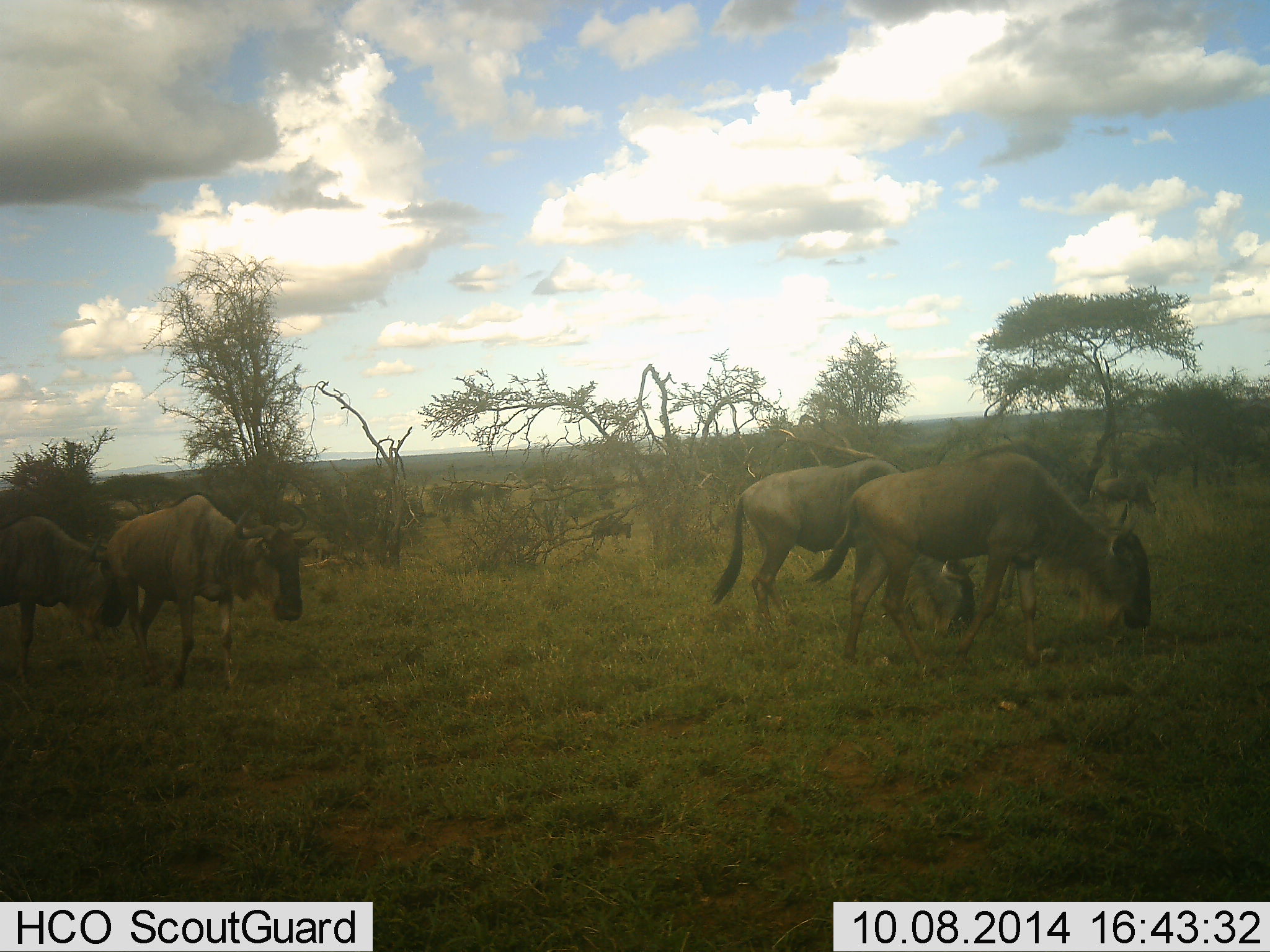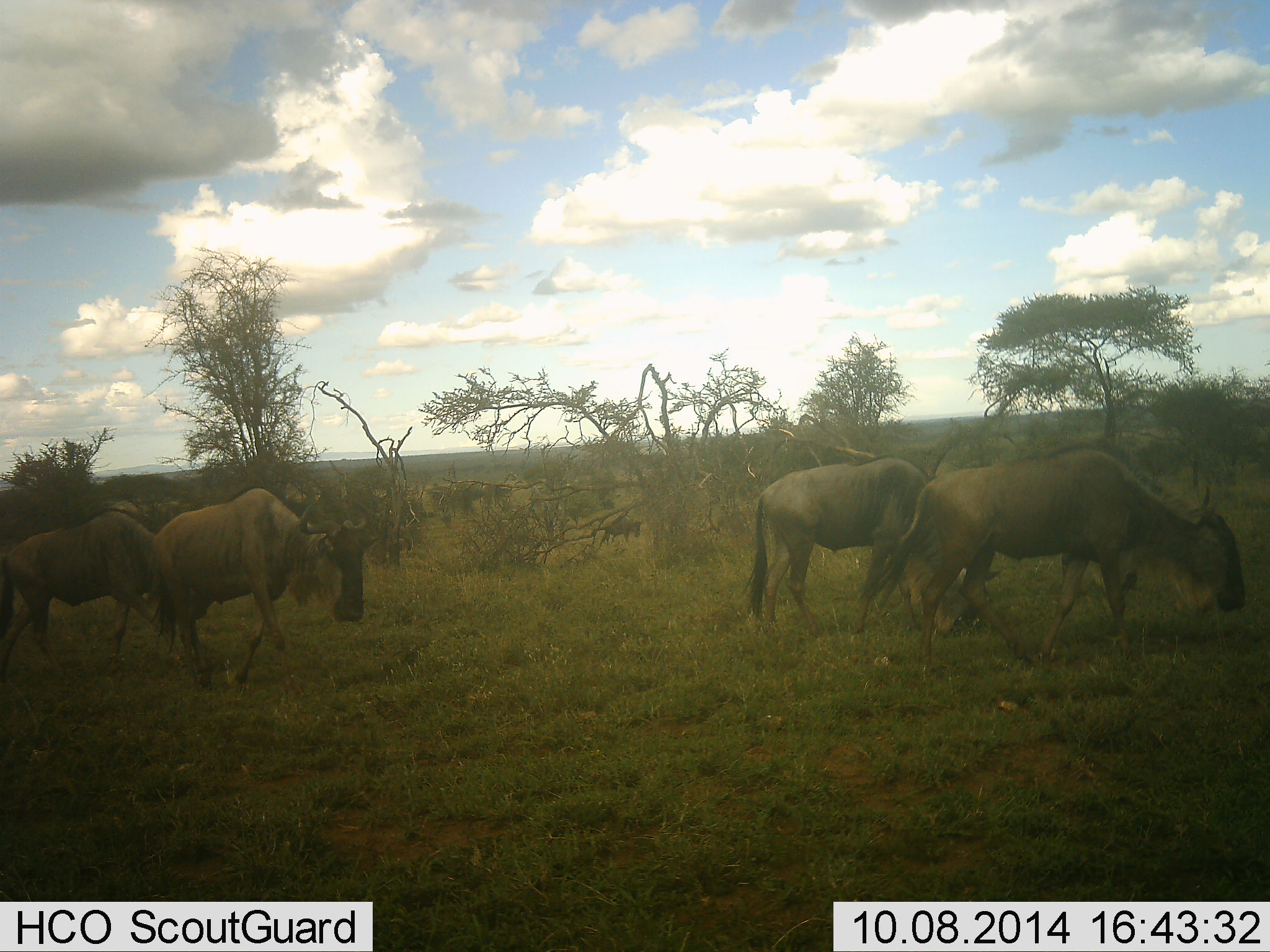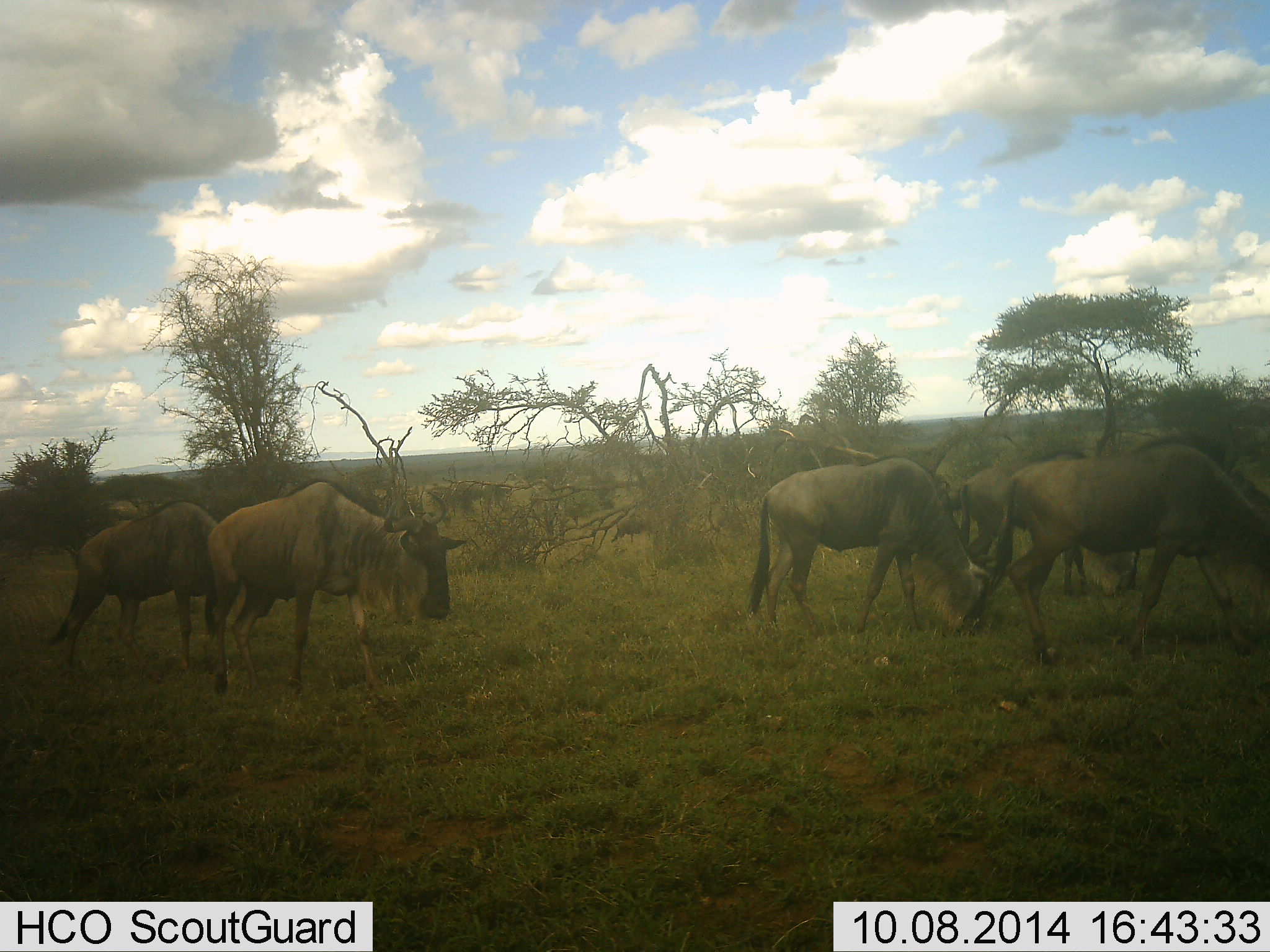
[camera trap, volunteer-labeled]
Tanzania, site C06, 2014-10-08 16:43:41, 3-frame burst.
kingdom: Animalia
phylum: Chordata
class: Mammalia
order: Artiodactyla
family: Bovidae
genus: Connochaetes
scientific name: Connochaetes taurinus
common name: blue wildebeest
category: wildebeest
Wildebeest (blue wildebeest) (Connochaetes taurinus), count 5. Behavior (volunteer vote fractions): standing 20%, resting 0%, moving 100%, interacting 0%. Young present (vote fraction): 10%. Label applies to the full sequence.